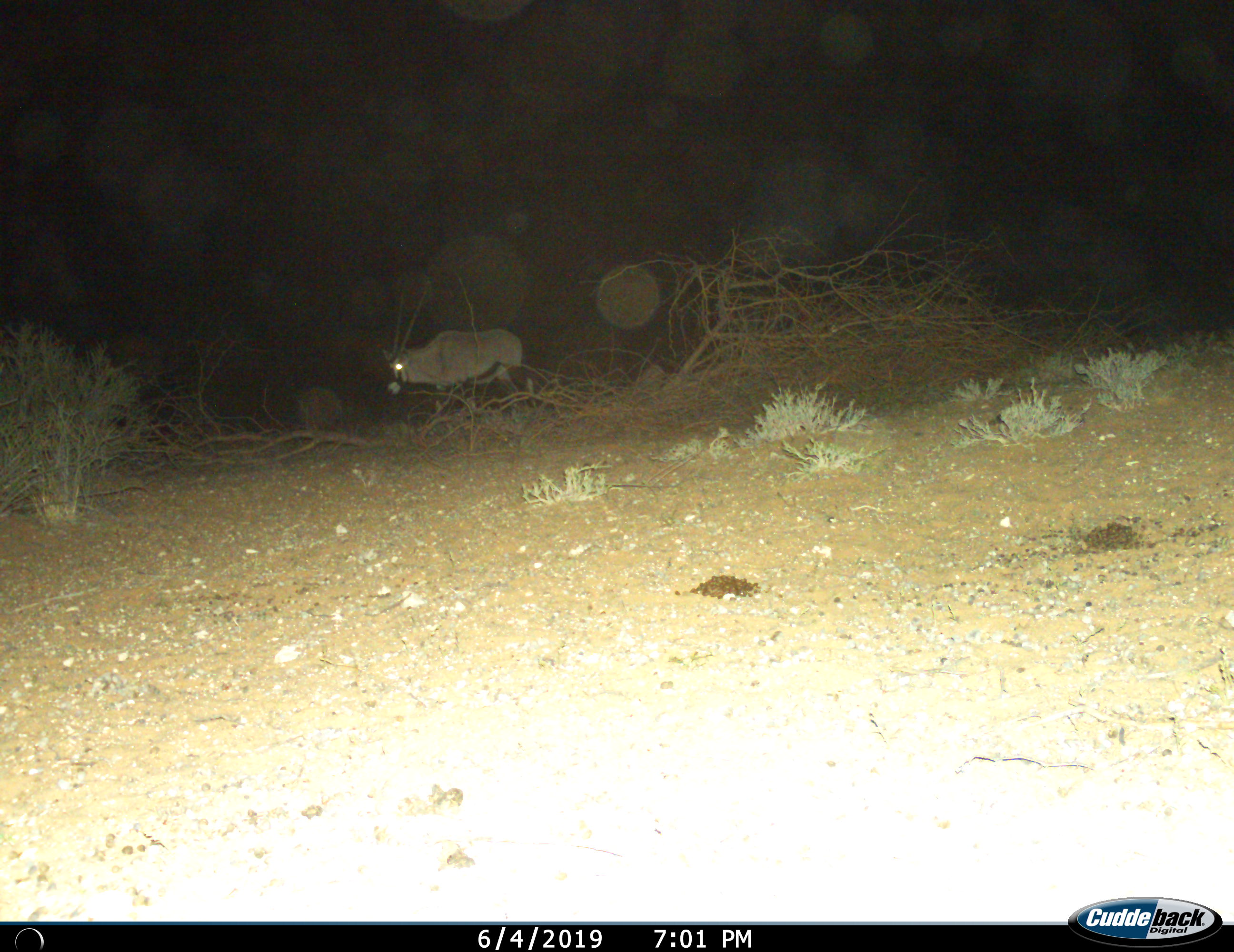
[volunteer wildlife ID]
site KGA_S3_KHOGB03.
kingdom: Animalia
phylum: Chordata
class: Mammalia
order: Artiodactyla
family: Bovidae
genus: Oryx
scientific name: Oryx gazella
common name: gemsbok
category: oryx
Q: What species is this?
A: Oryx (gemsbok) (Oryx gazella).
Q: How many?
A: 1.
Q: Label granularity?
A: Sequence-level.